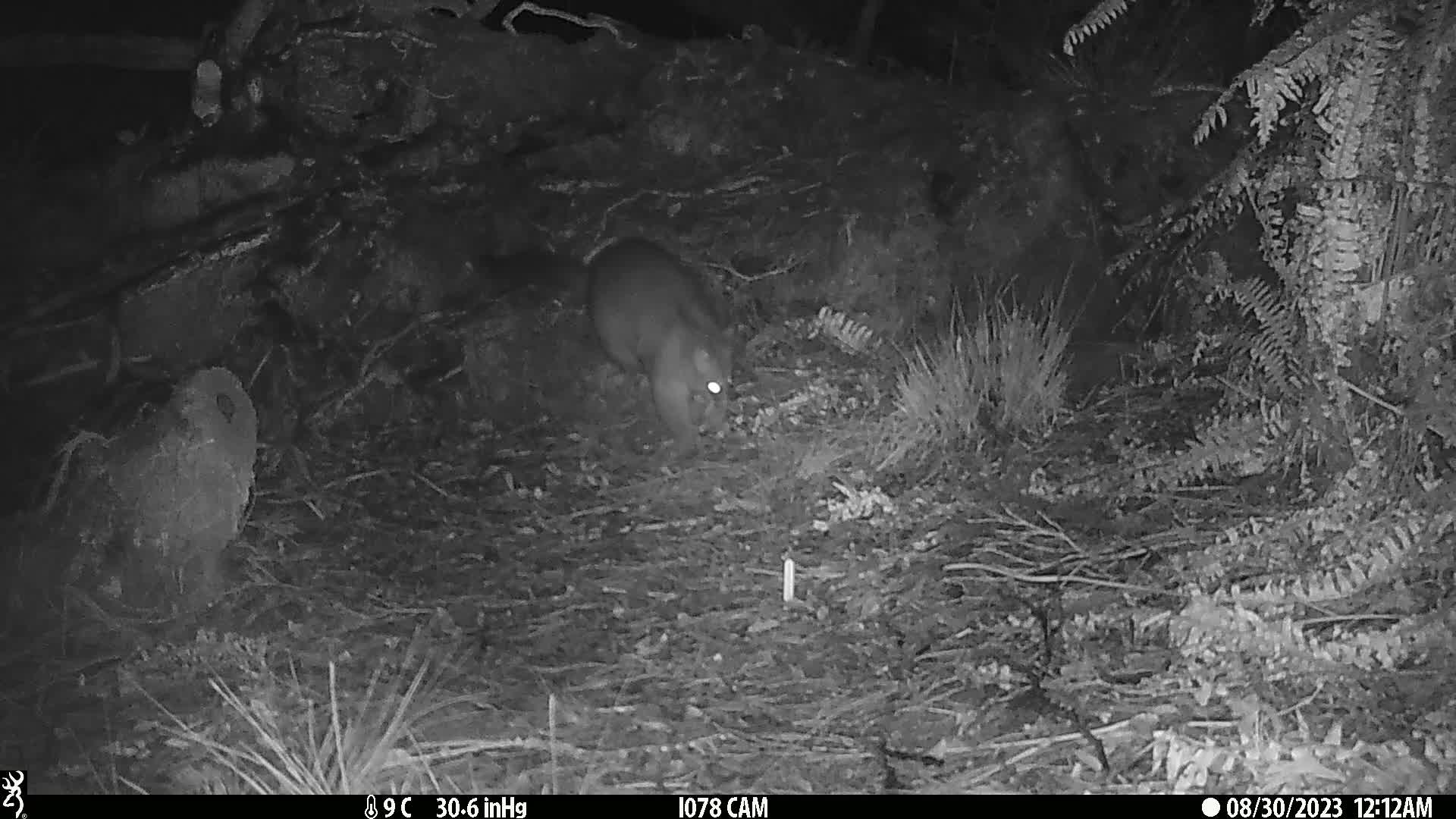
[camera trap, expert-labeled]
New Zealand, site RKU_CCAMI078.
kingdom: Animalia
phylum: Chordata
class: Mammalia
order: Diprotodontia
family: Phalangeridae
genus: Trichosurus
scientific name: Trichosurus vulpecula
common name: common brushtail possum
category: possum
Possum (common brushtail possum) (Trichosurus vulpecula).